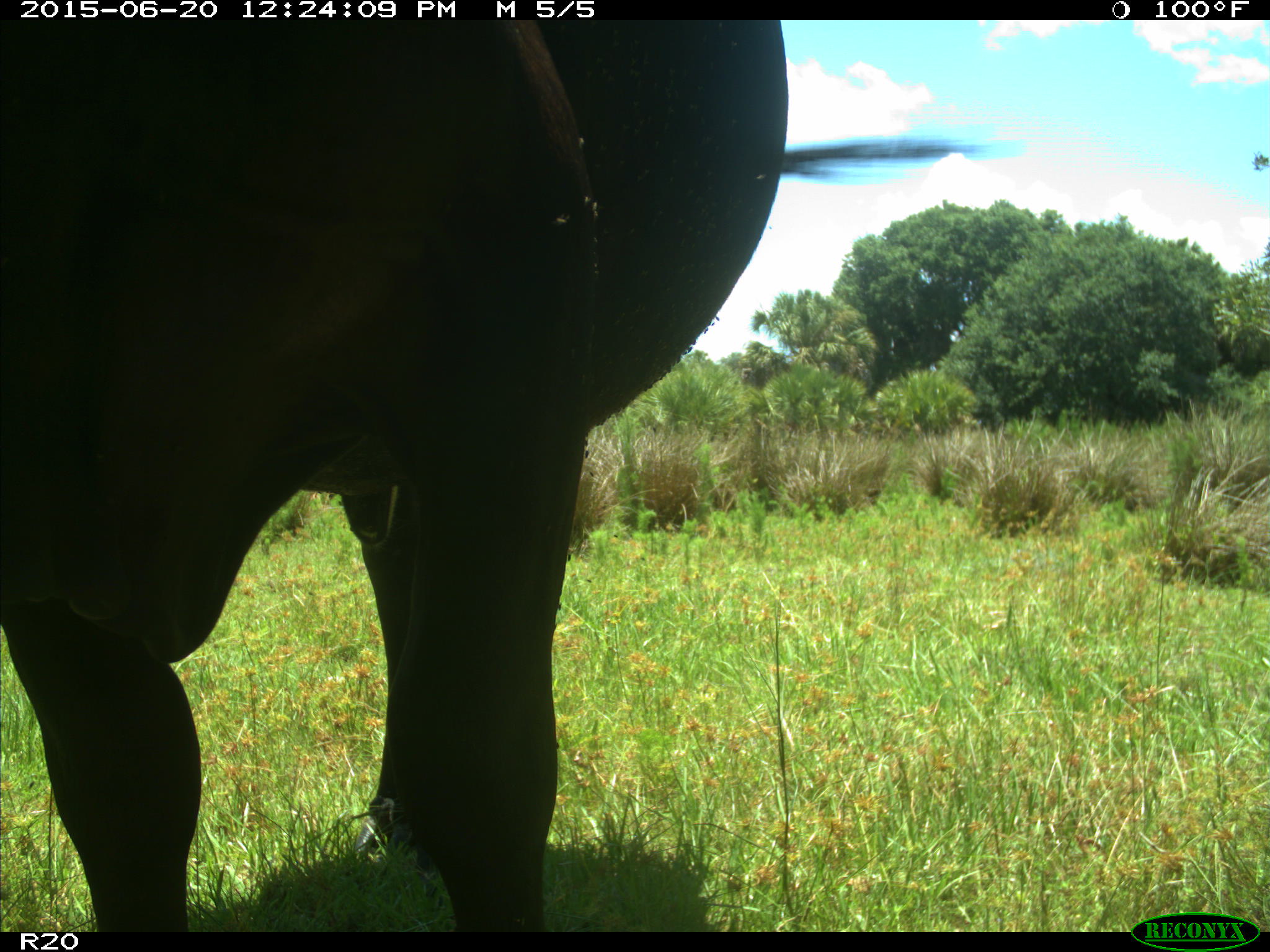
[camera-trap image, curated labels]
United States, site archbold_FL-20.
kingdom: Animalia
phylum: Chordata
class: Mammalia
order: Artiodactyla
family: Bovidae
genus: Bos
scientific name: Bos taurus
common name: domestic cow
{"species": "Bos taurus (domestic cow)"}